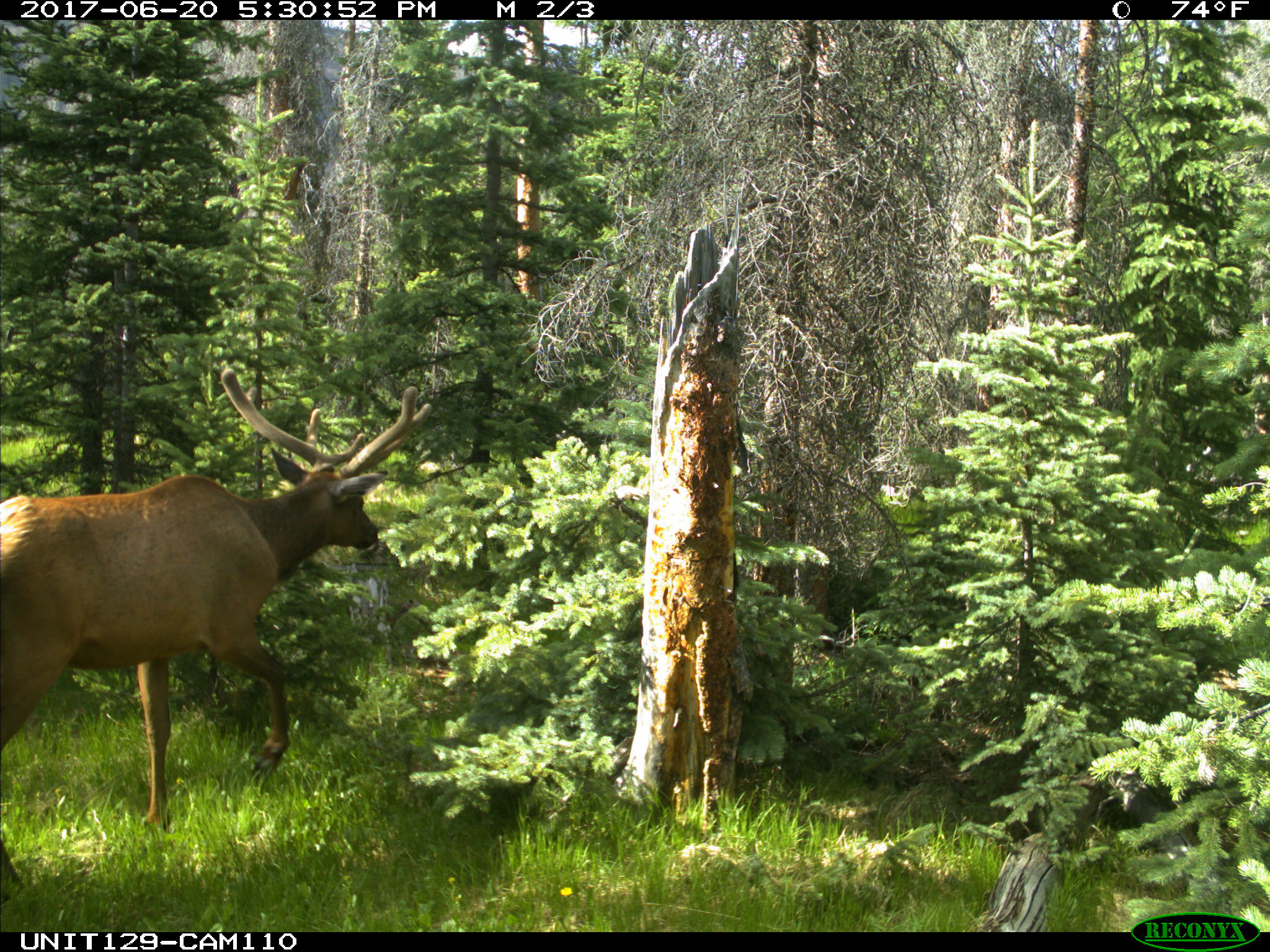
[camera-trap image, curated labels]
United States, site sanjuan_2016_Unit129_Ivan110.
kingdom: Animalia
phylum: Chordata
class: Mammalia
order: Artiodactyla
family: Cervidae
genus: Cervus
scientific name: Cervus elaphus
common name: red deer